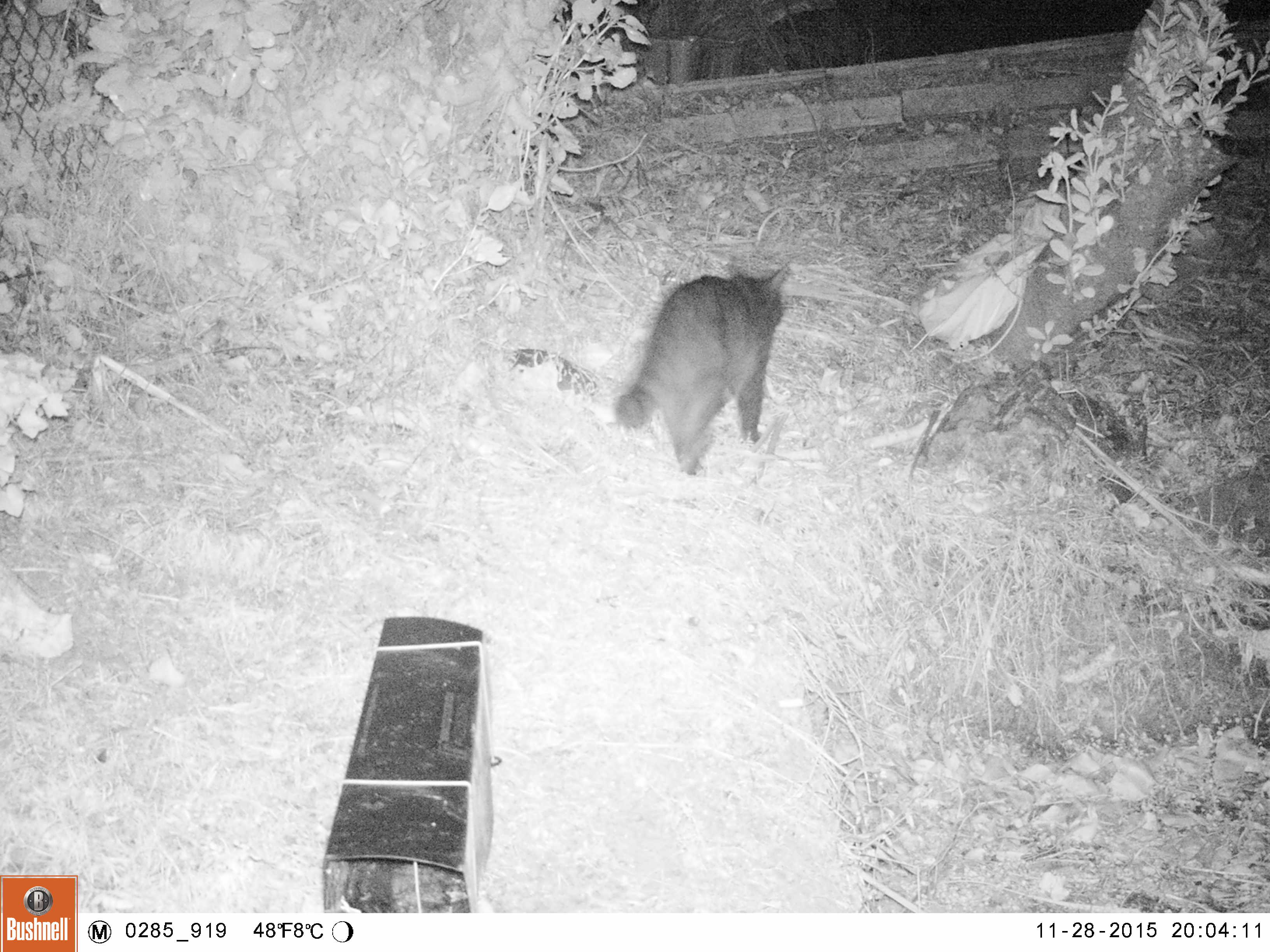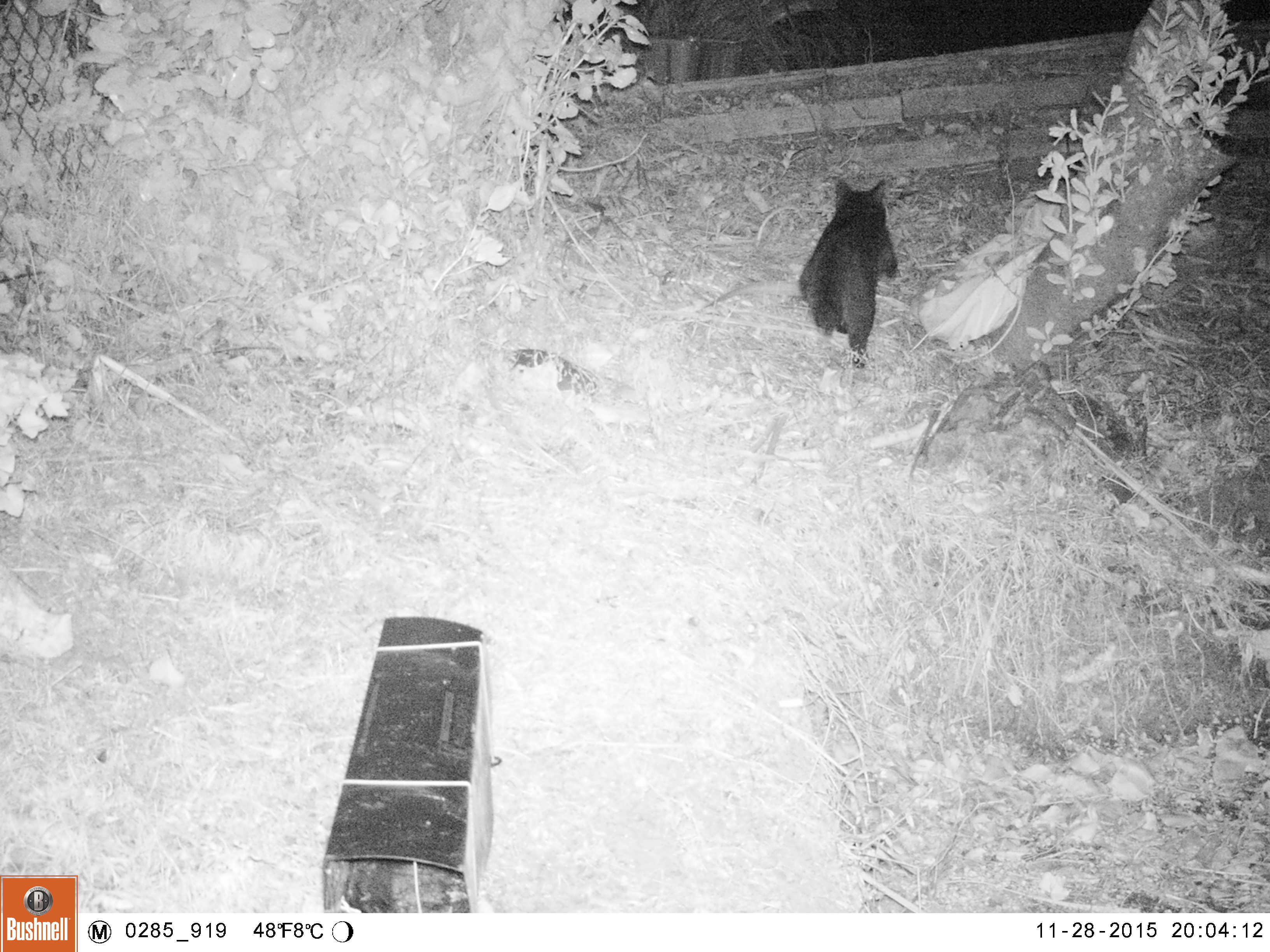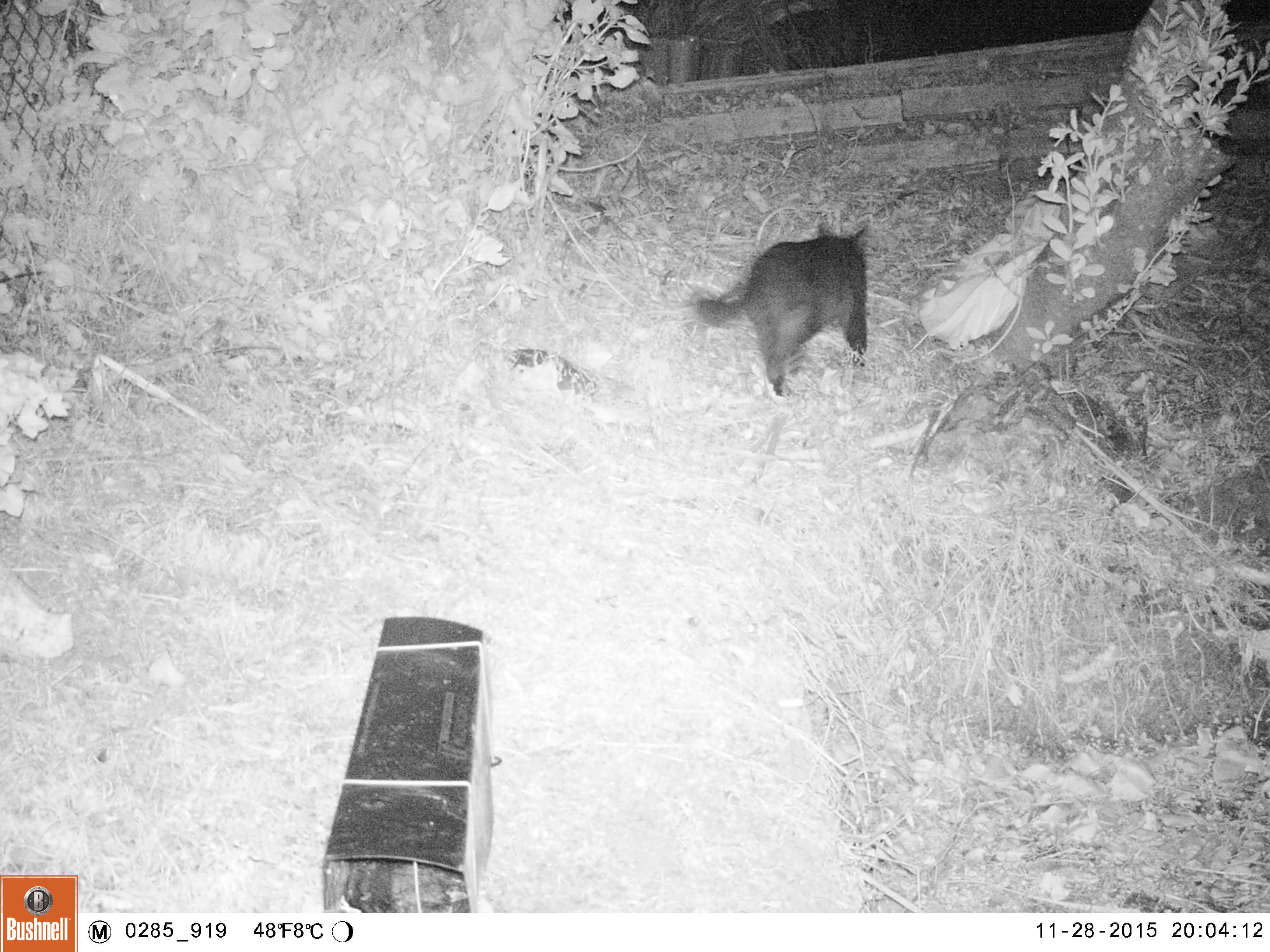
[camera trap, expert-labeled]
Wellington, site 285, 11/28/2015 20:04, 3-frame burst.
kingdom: Animalia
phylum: Chordata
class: Mammalia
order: Carnivora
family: Felidae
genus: Felis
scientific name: Felis catus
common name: cat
Cat (Felis catus).